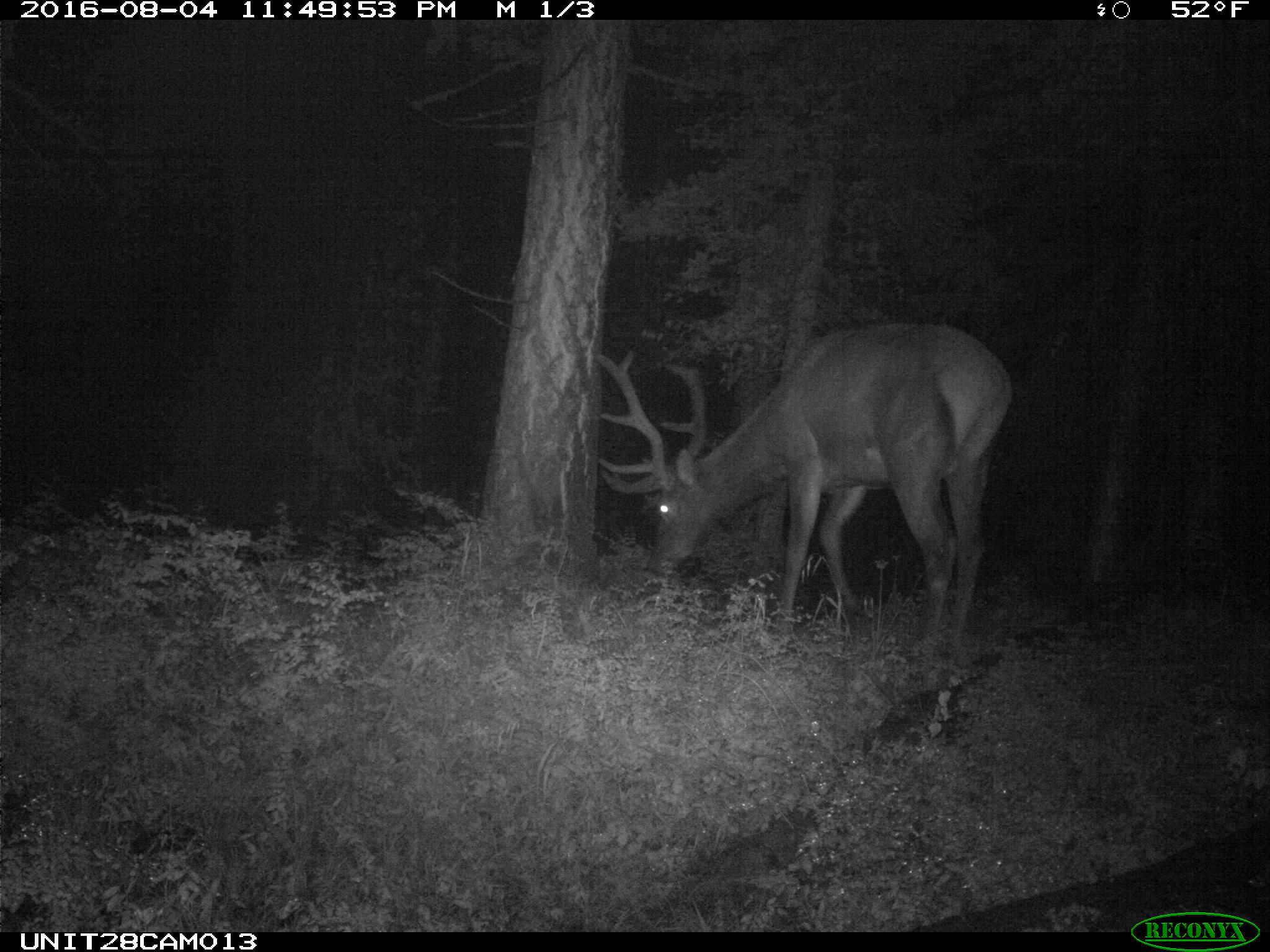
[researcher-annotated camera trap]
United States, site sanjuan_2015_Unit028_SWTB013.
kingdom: Animalia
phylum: Chordata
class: Mammalia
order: Artiodactyla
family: Cervidae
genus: Cervus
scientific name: Cervus elaphus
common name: red deer